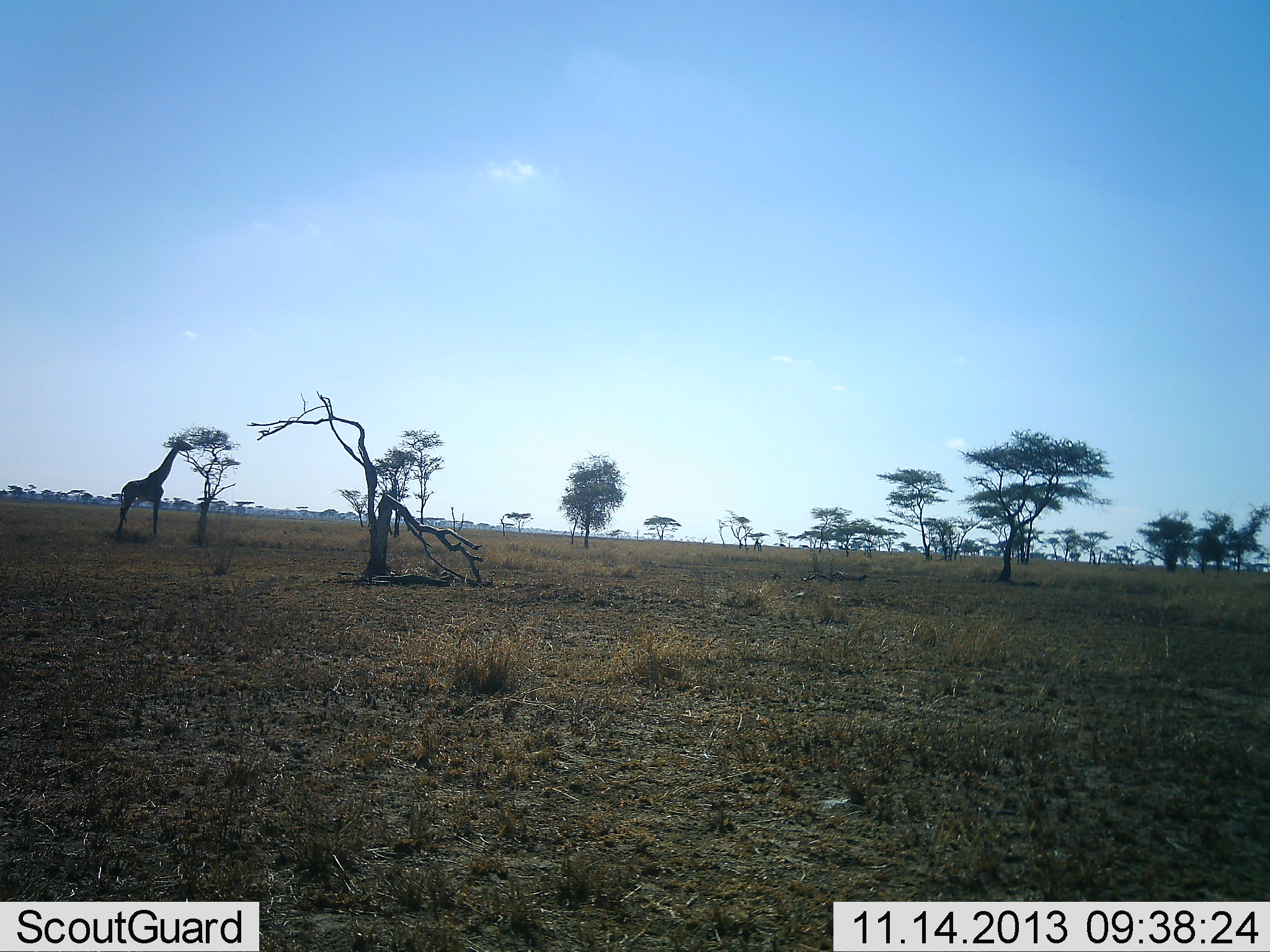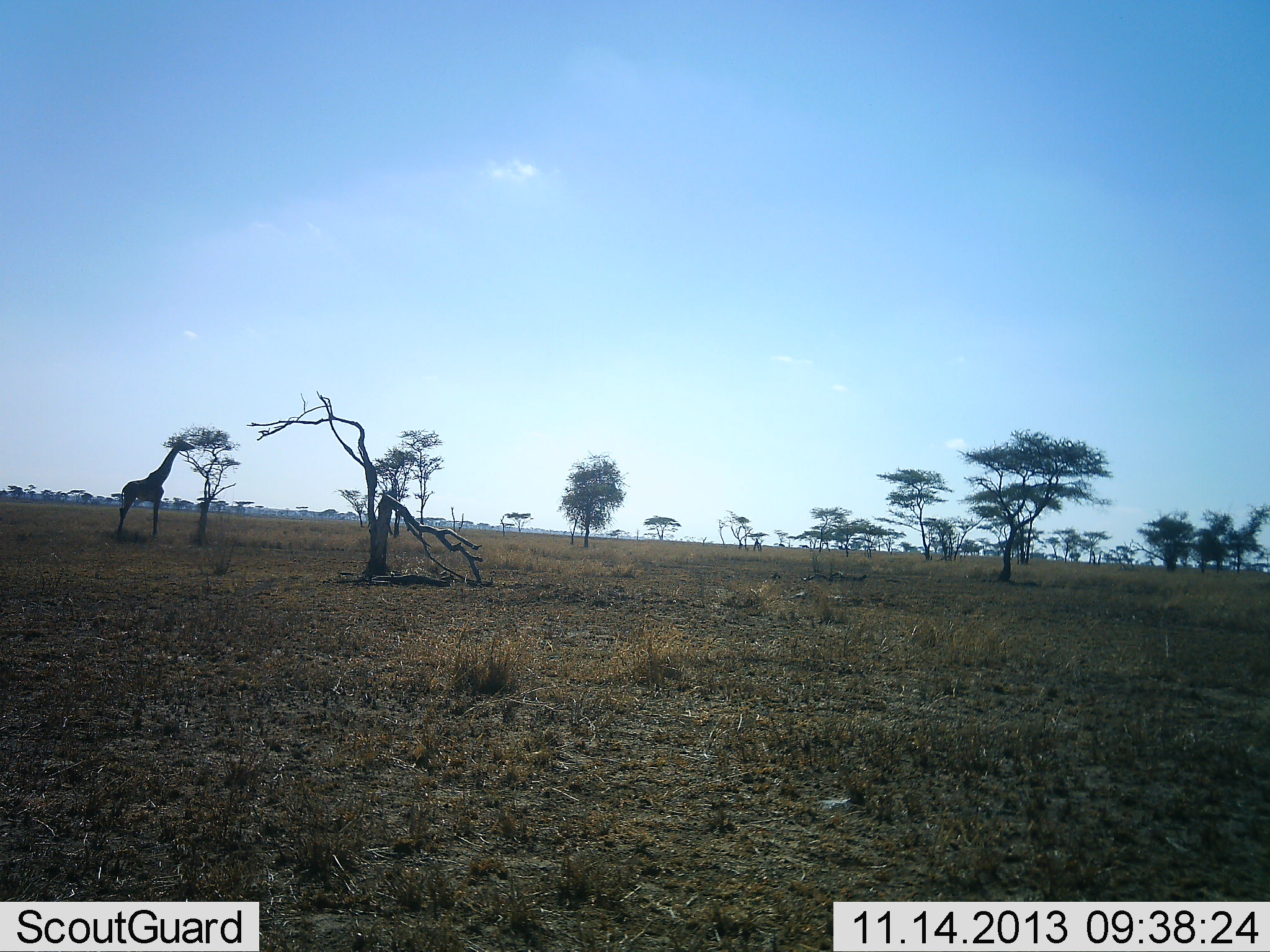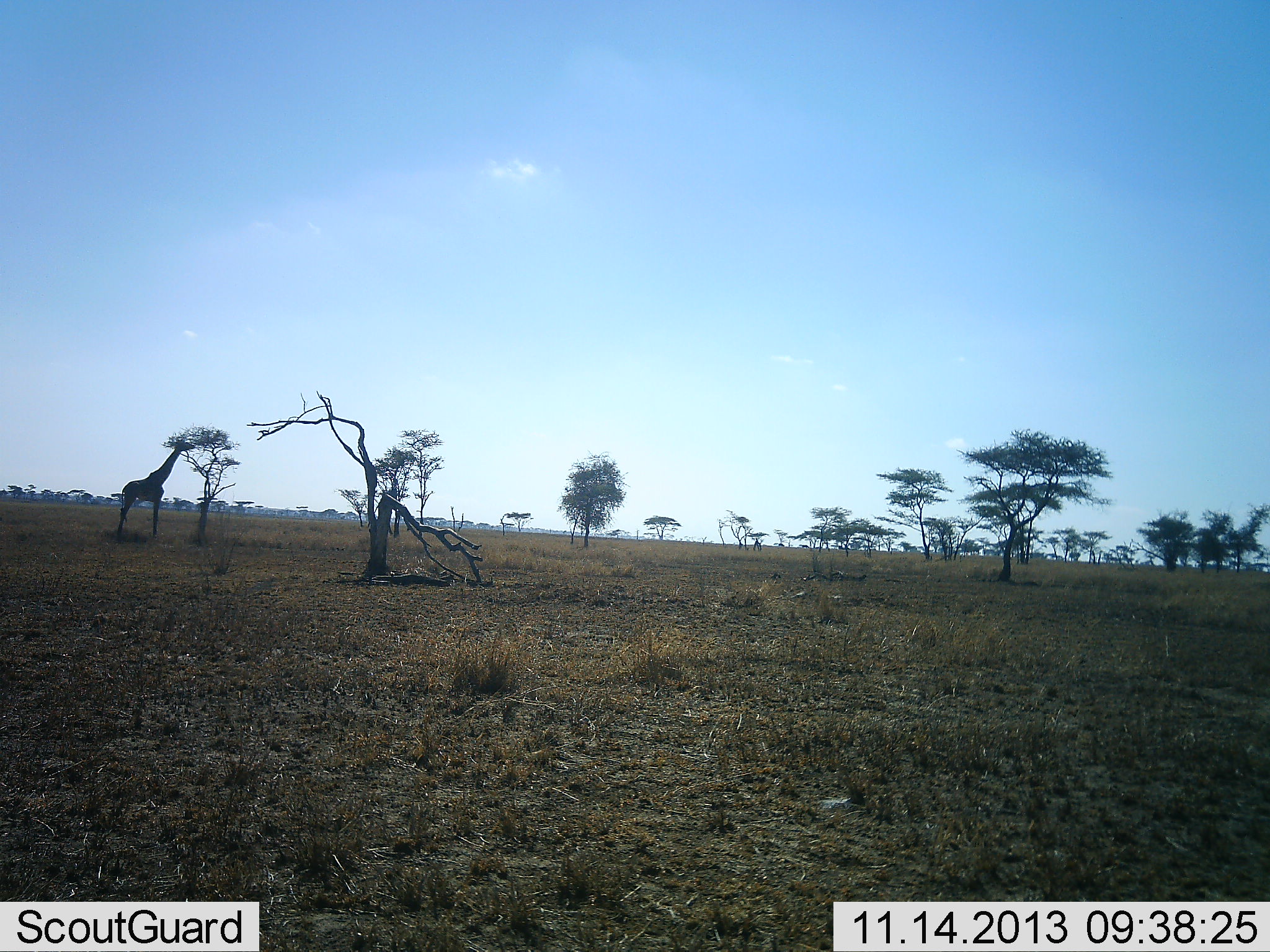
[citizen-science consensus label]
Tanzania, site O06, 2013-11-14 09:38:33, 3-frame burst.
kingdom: Animalia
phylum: Chordata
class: Mammalia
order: Artiodactyla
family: Giraffidae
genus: Giraffa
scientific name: Giraffa camelopardalis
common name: giraffe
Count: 1.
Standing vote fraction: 19%.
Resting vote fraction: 0%.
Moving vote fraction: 0%.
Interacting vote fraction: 0%.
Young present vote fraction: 0%.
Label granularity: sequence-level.